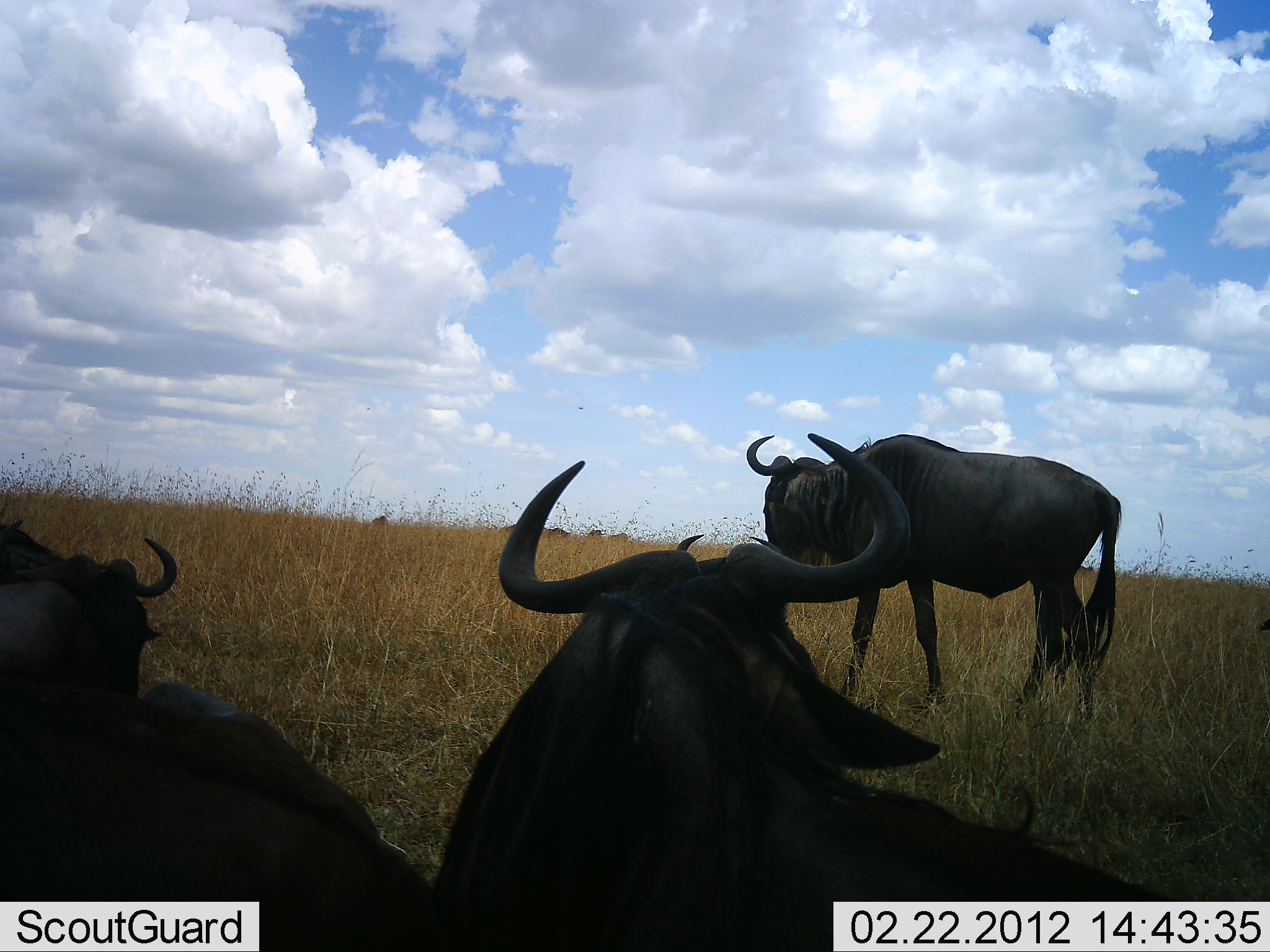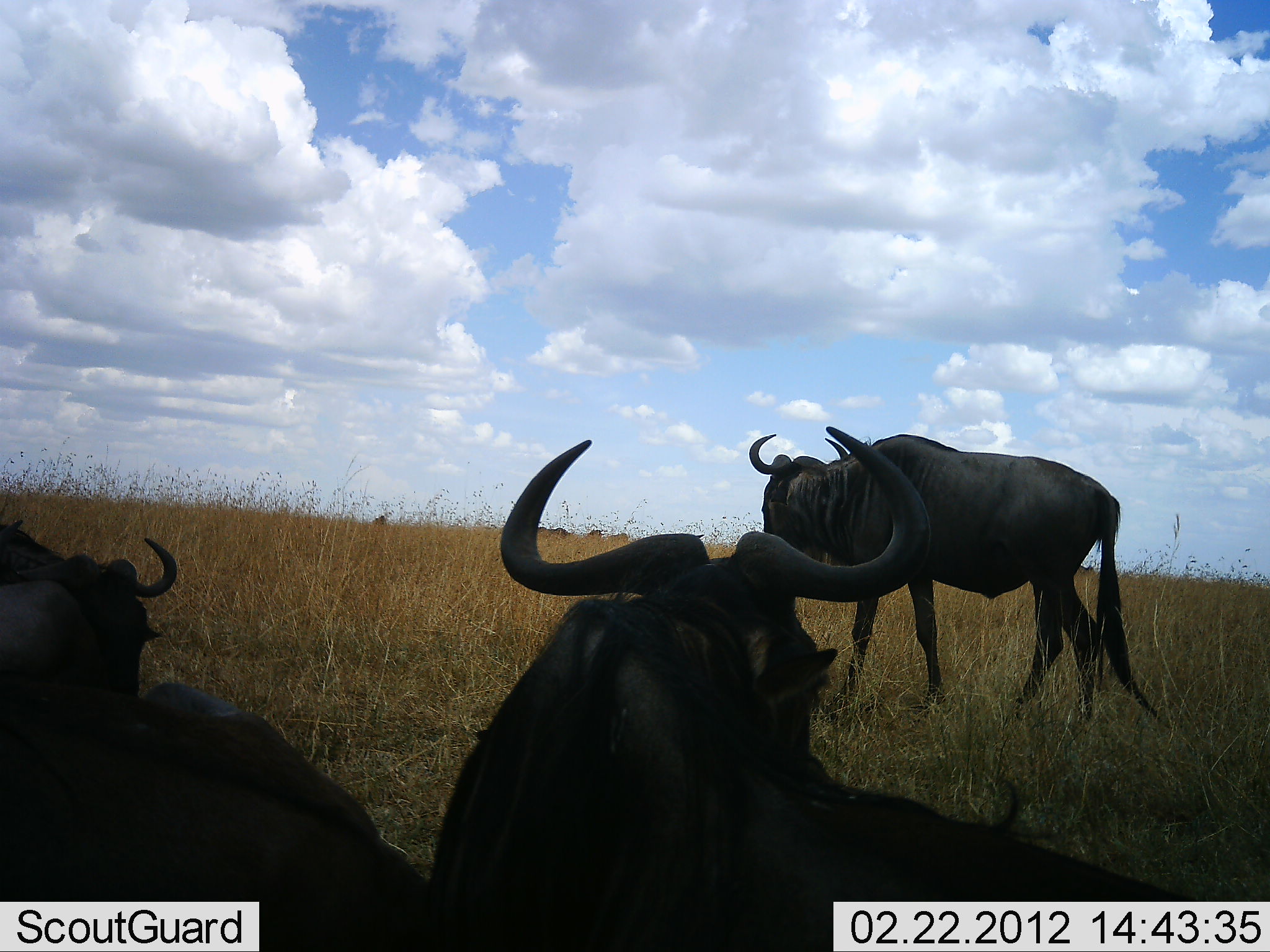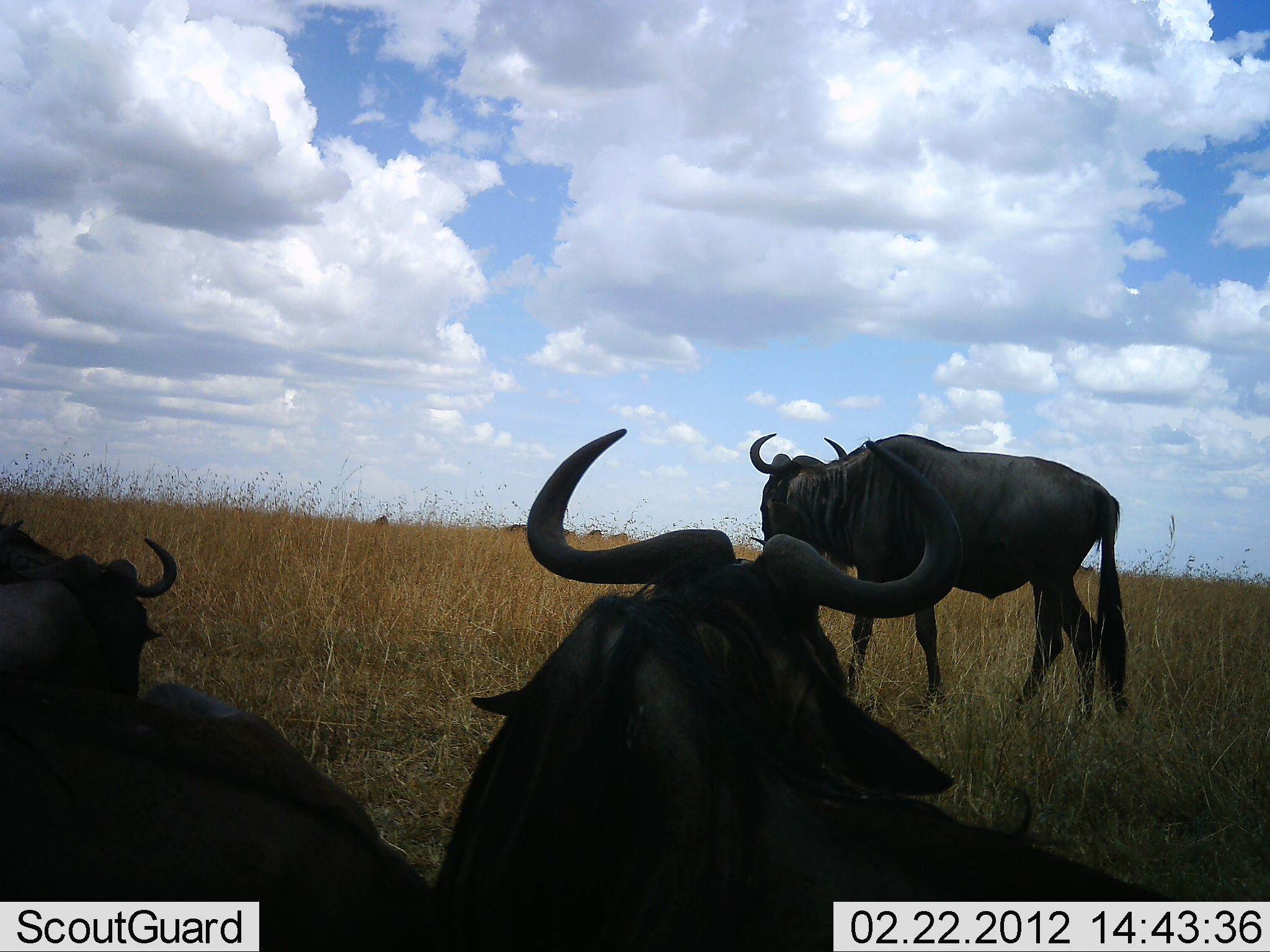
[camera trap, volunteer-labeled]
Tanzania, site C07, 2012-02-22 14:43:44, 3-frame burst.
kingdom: Animalia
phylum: Chordata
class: Mammalia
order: Artiodactyla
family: Bovidae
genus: Connochaetes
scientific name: Connochaetes taurinus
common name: blue wildebeest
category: wildebeest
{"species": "wildebeest (blue wildebeest) (Connochaetes taurinus)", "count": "3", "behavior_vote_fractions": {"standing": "88%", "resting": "88%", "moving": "12%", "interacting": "0%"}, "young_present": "0%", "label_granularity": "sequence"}